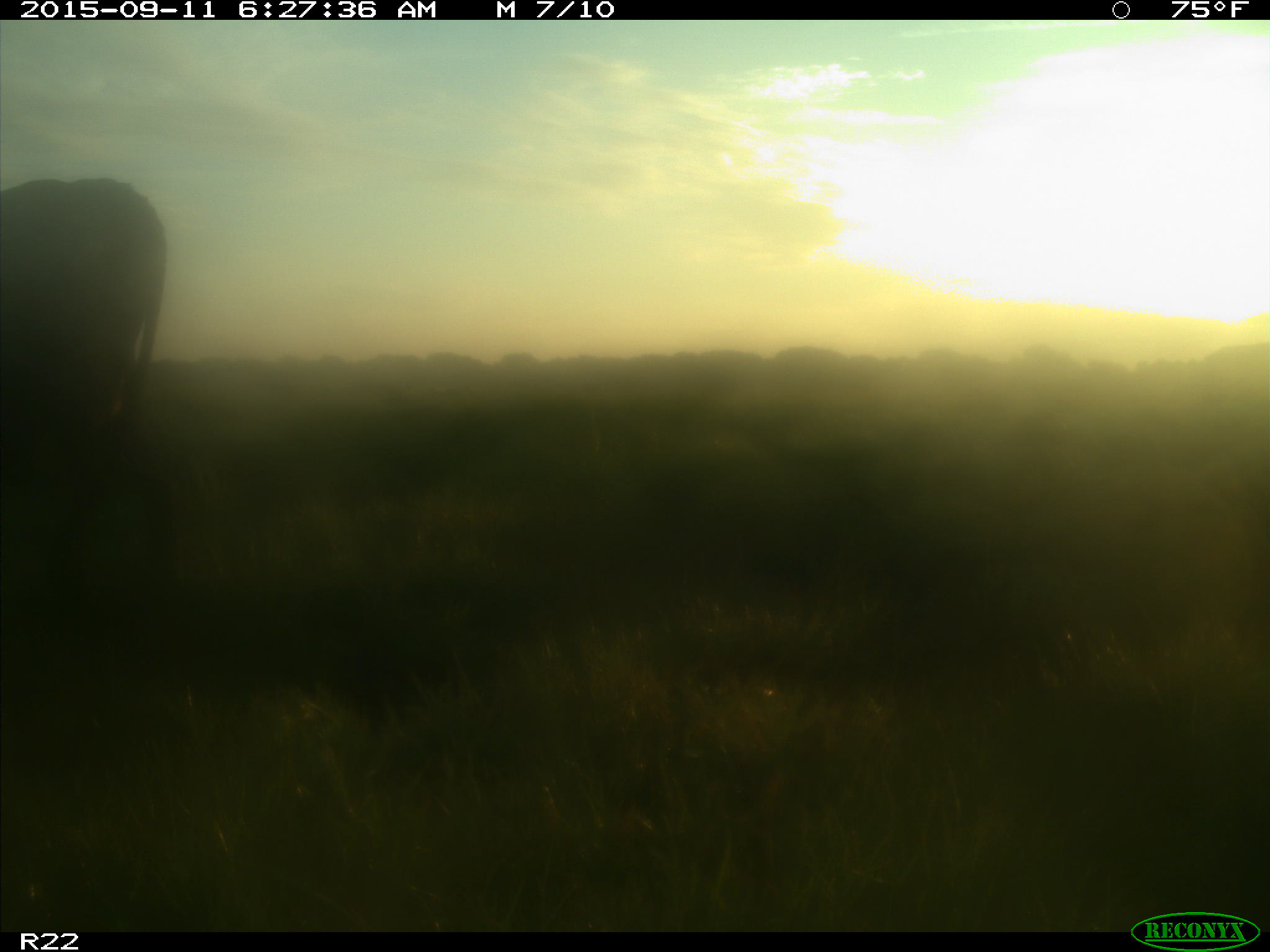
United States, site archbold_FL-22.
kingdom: Animalia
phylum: Chordata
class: Mammalia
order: Artiodactyla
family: Bovidae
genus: Bos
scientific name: Bos taurus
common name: domestic cow